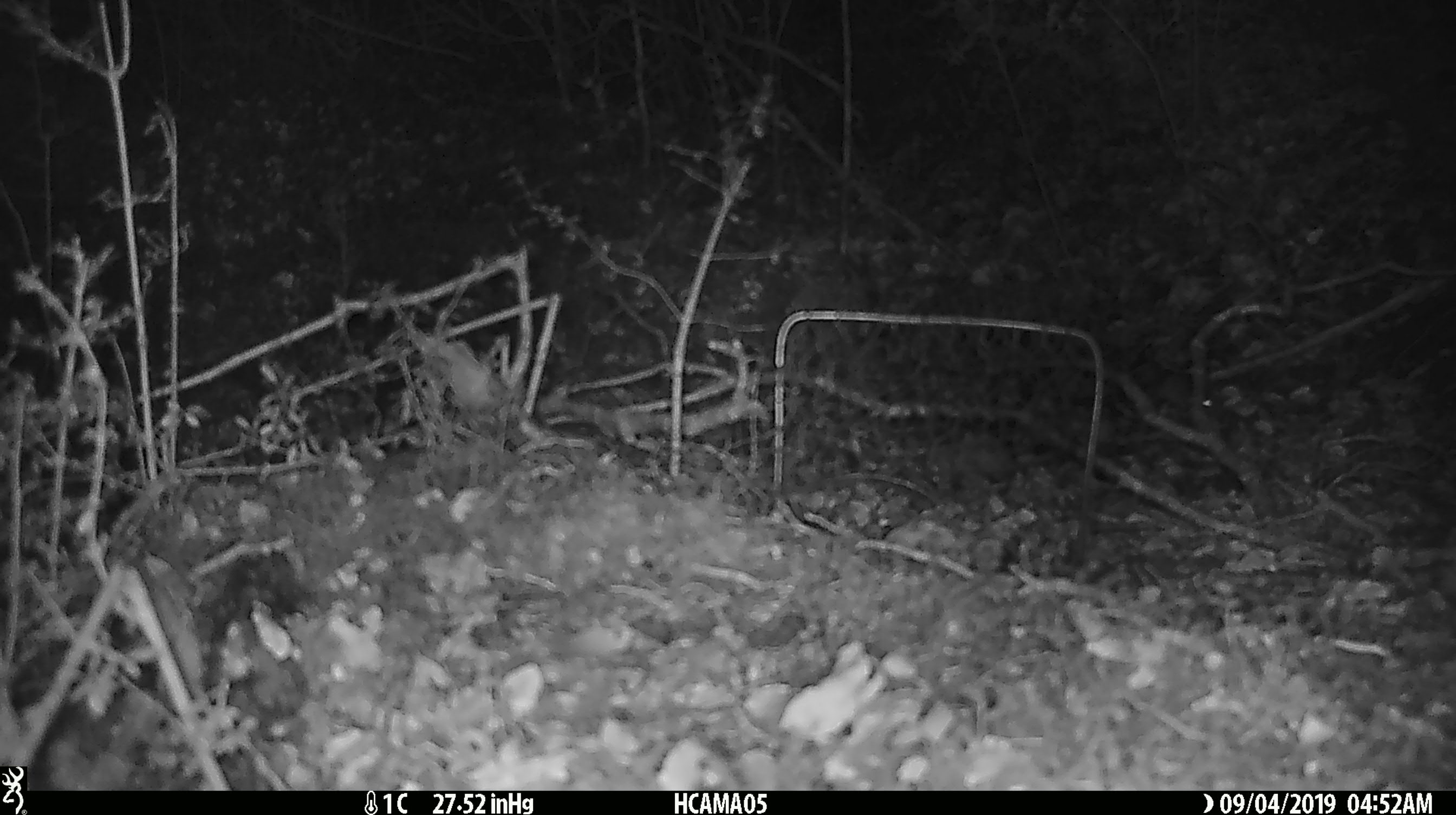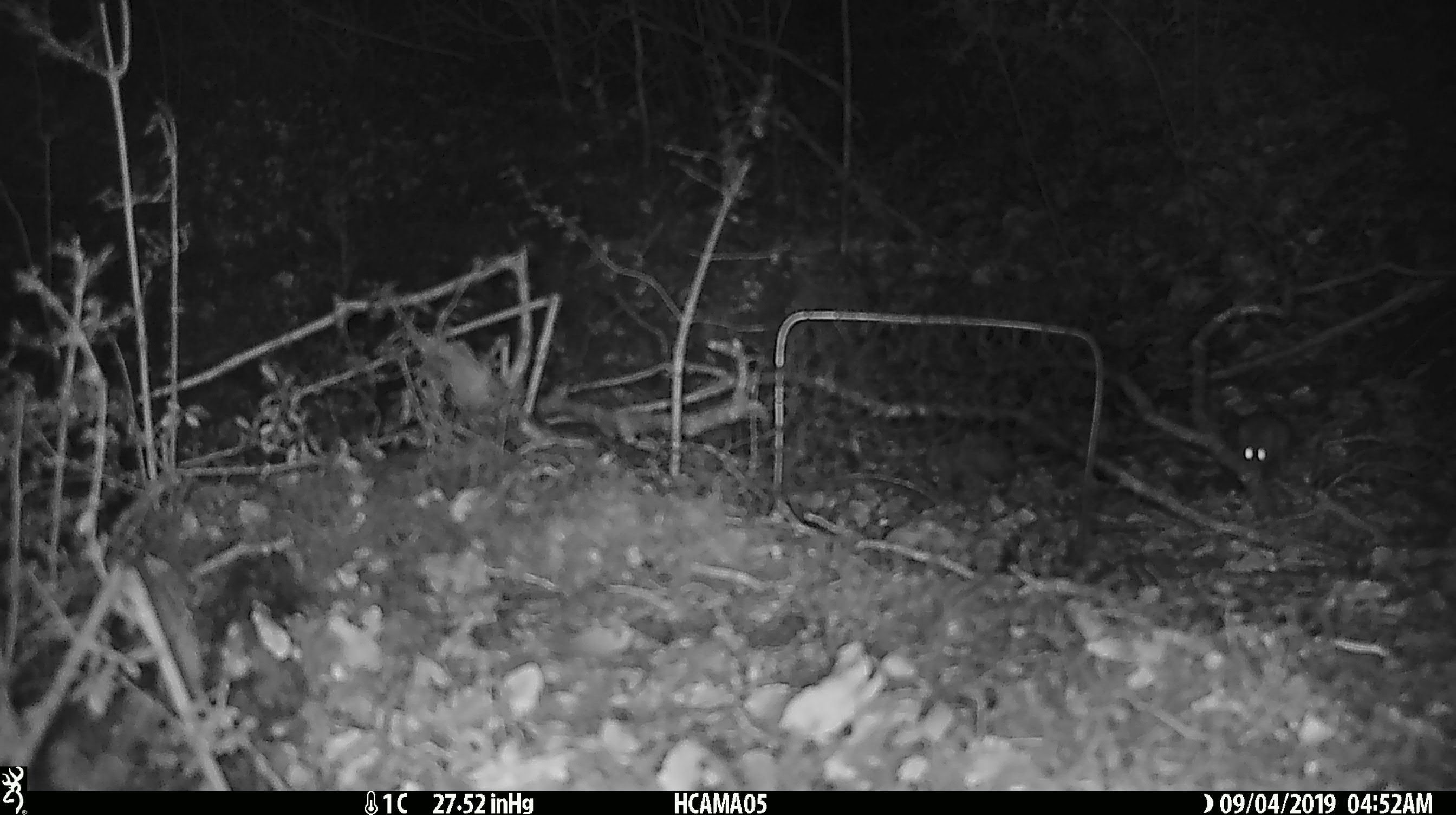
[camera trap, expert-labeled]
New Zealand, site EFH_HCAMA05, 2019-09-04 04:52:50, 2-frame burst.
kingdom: Animalia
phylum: Chordata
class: Mammalia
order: Rodentia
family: Muridae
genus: Mus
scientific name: Mus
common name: mouse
Mouse (Mus).